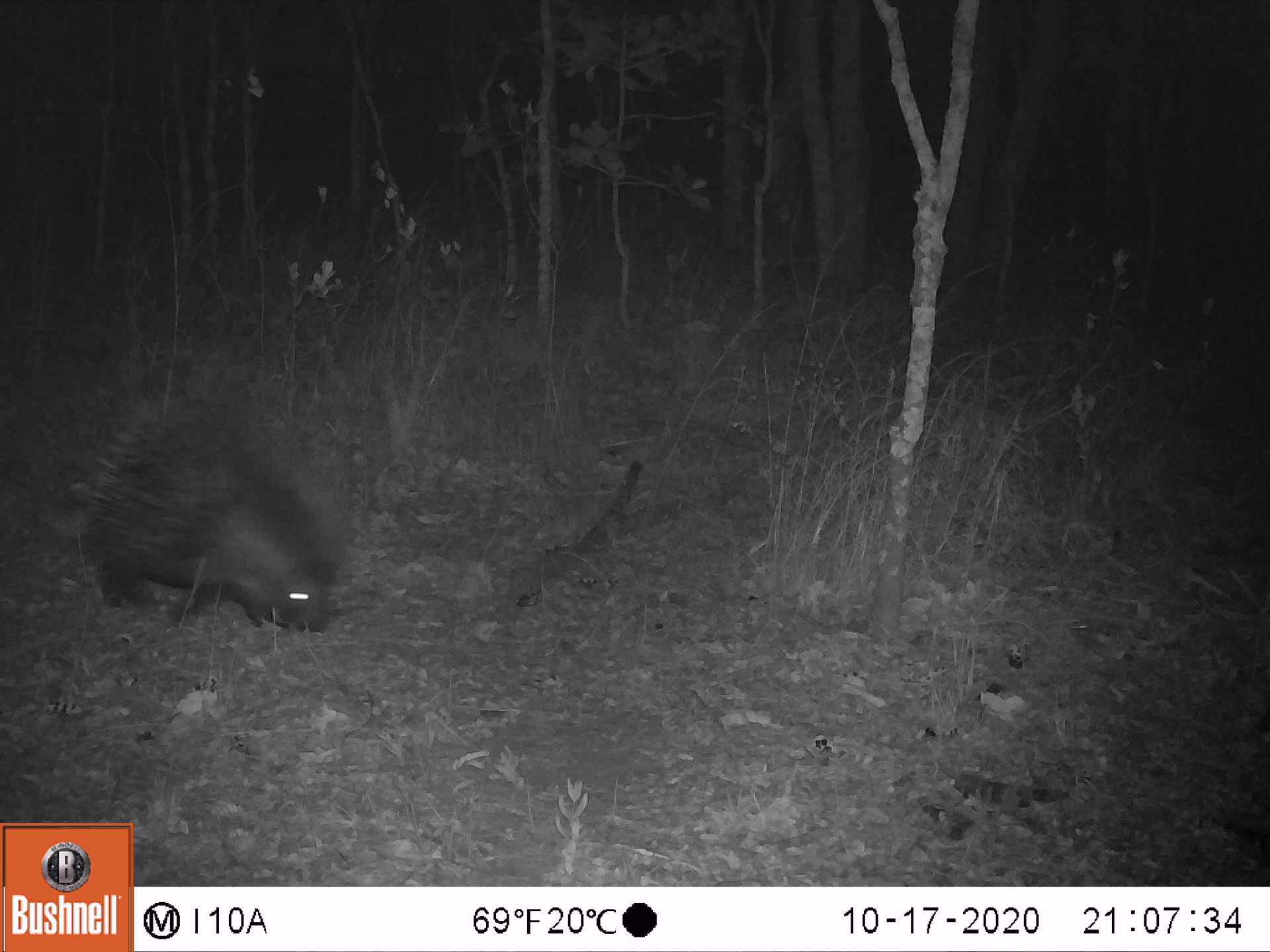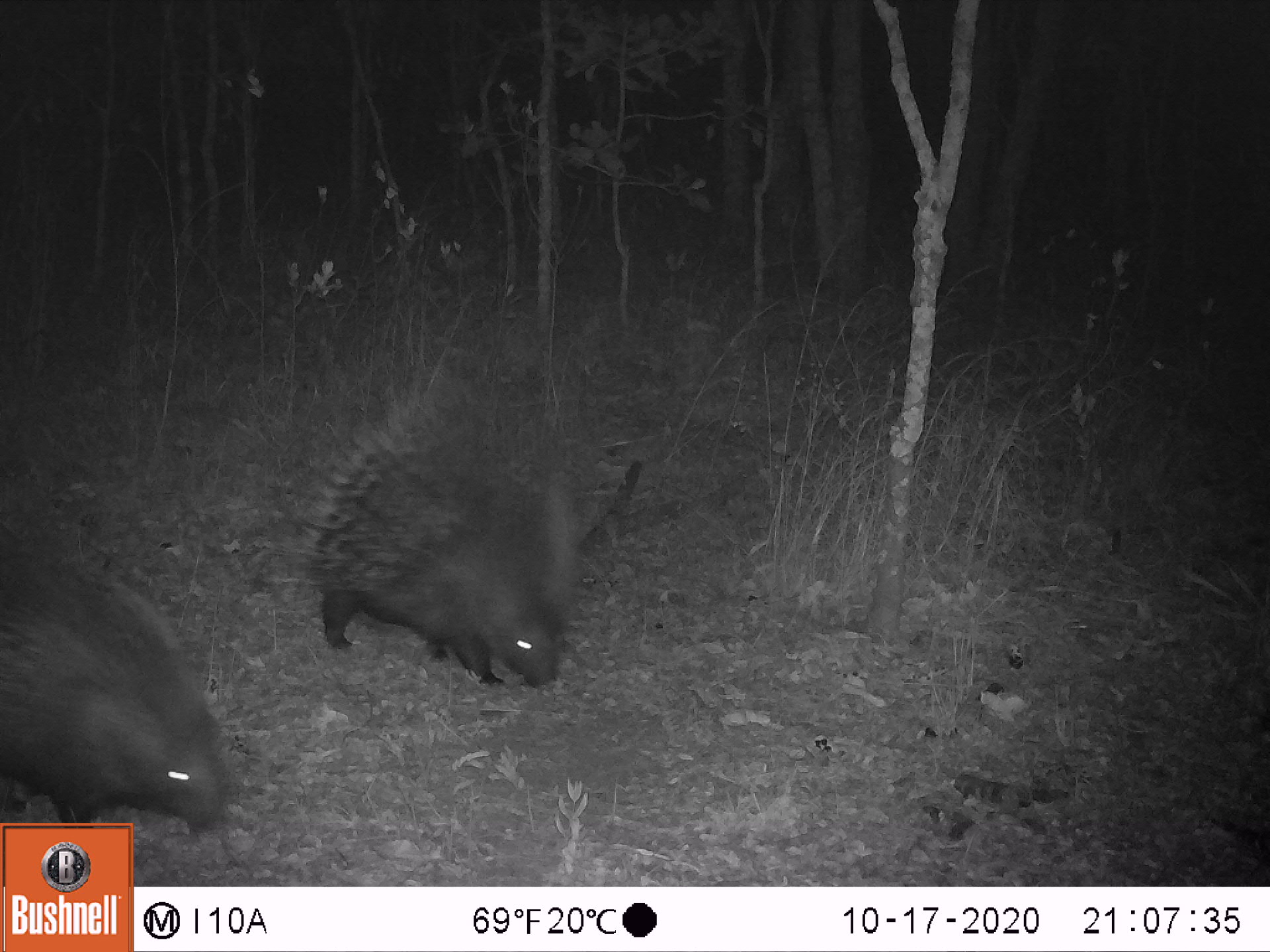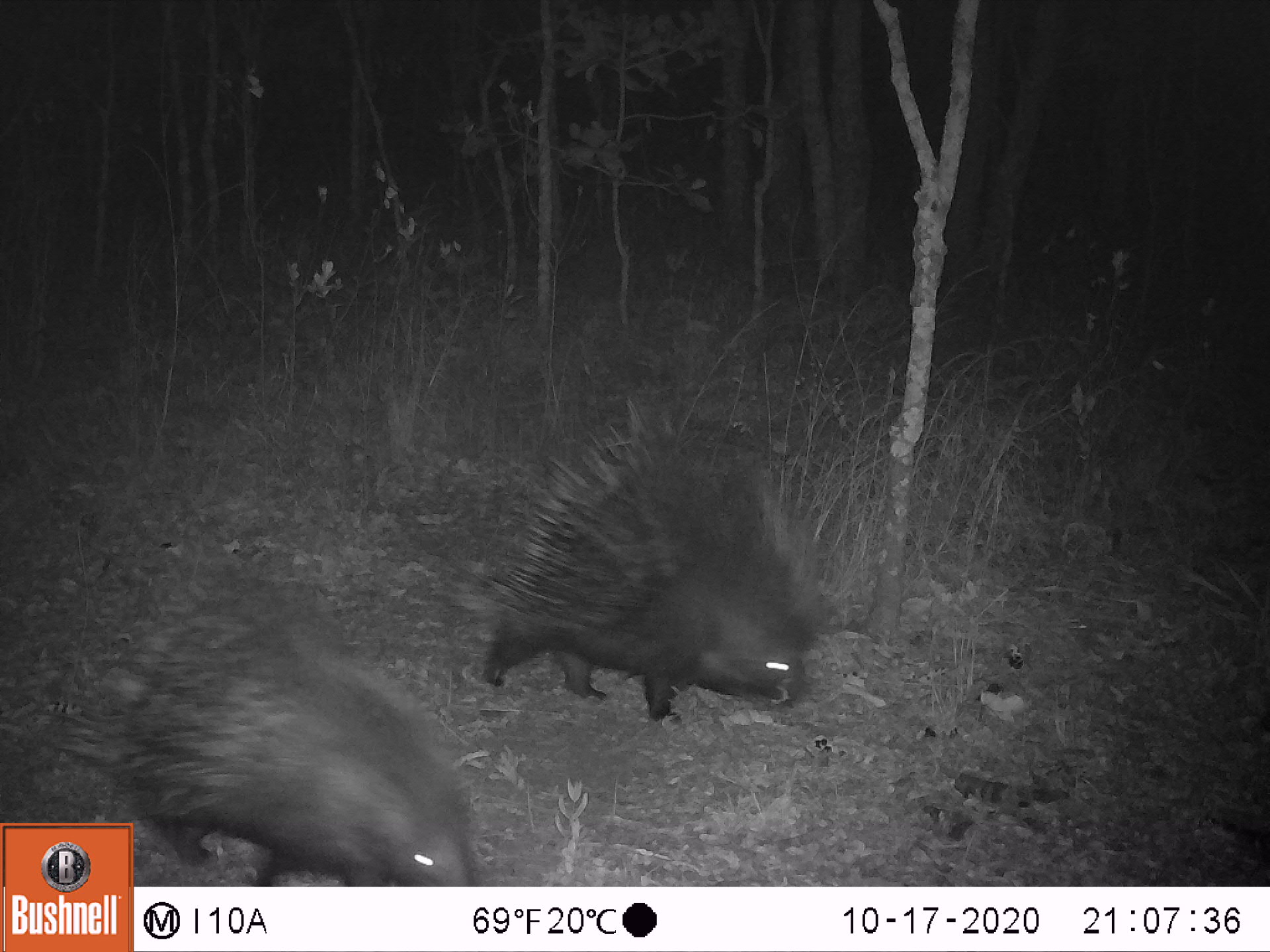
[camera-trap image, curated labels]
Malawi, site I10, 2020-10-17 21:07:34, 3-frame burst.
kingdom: Animalia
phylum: Chordata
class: Mammalia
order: Rodentia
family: Hystricidae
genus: Hystrix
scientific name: Hystrix africaeaustralis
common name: cape porcupine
Cape porcupine (Hystrix africaeaustralis), count 1.